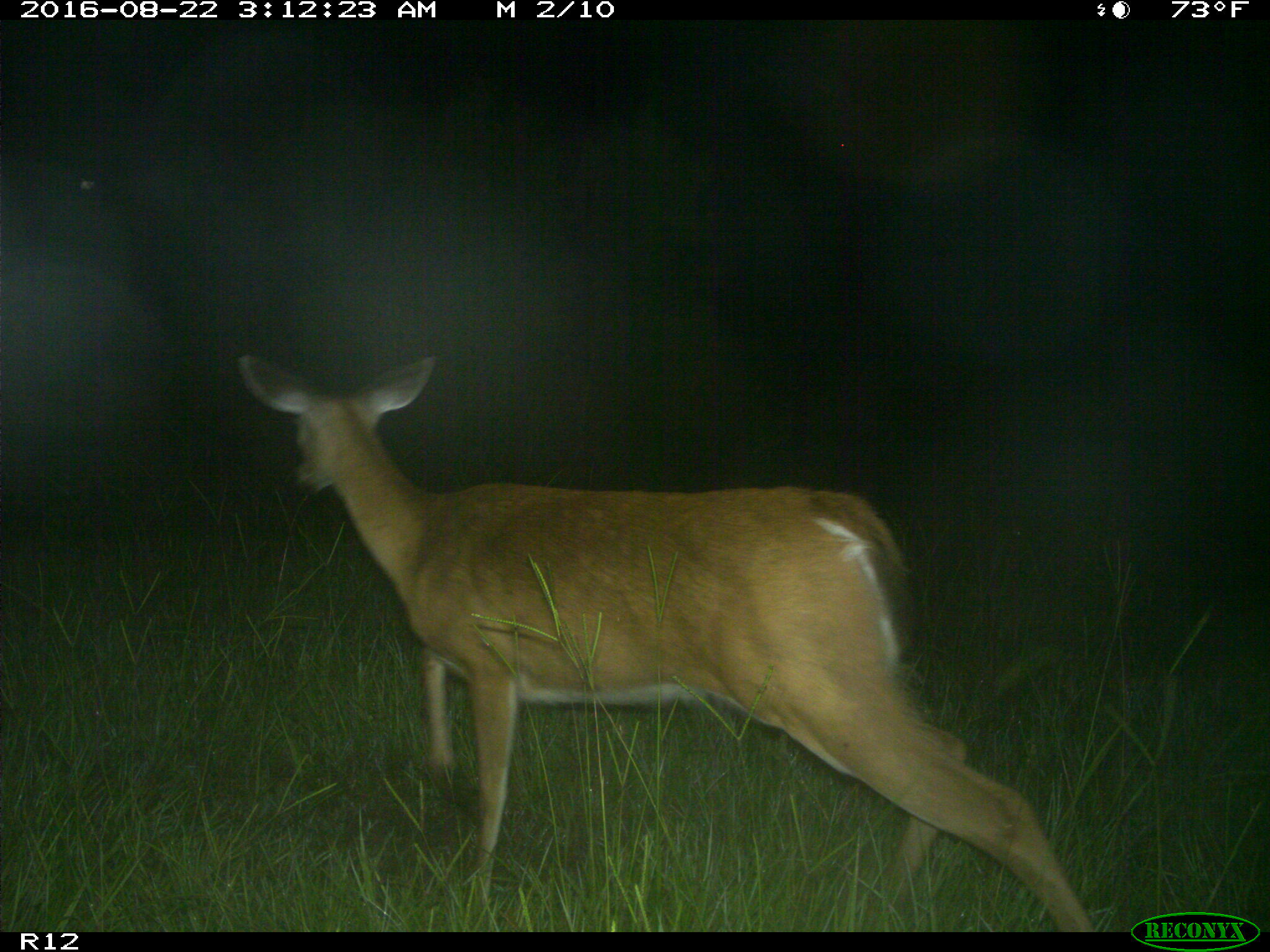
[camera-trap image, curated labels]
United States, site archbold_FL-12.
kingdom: Animalia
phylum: Chordata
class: Mammalia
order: Artiodactyla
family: Cervidae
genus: Odocoileus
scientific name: Odocoileus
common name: deer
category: unidentified deer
Unidentified deer (deer) (Odocoileus).